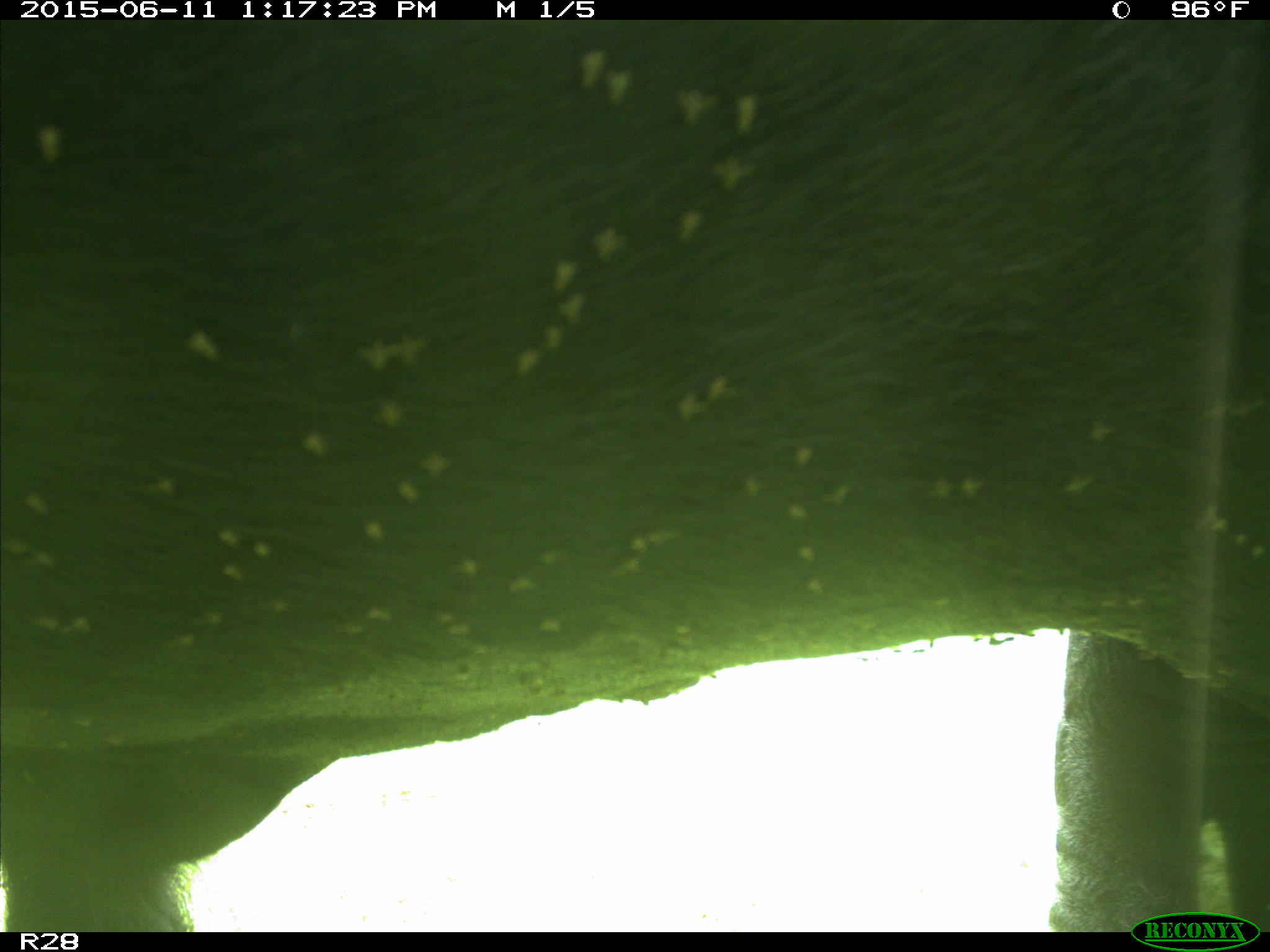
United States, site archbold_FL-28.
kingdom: Animalia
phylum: Chordata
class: Mammalia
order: Artiodactyla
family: Bovidae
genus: Bos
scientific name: Bos taurus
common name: domestic cow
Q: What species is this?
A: Bos taurus (domestic cow).